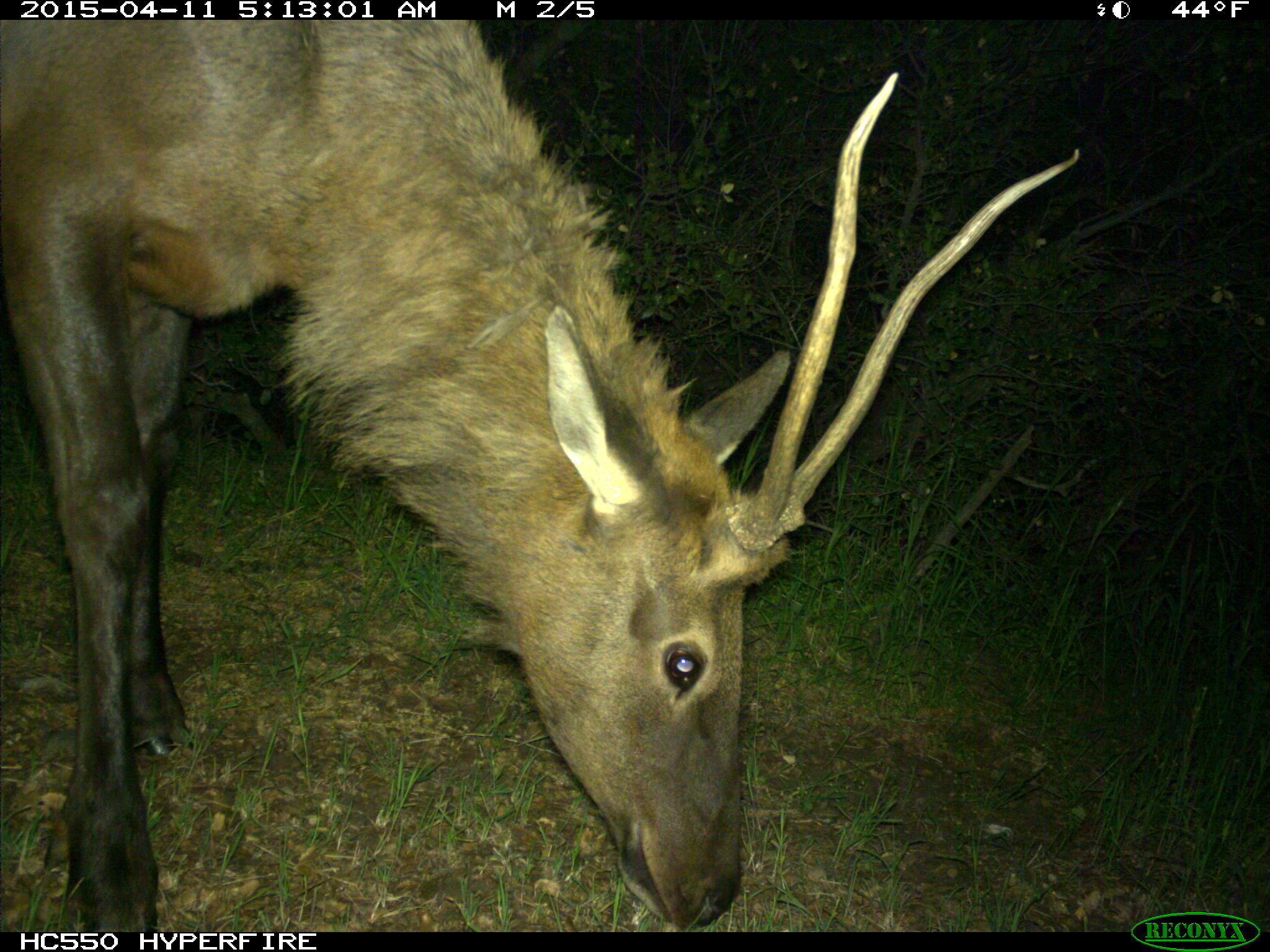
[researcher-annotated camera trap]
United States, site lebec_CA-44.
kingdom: Animalia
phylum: Chordata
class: Mammalia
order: Artiodactyla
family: Cervidae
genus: Cervus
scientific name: Cervus canadensis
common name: elk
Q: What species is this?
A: Cervus canadensis (elk).